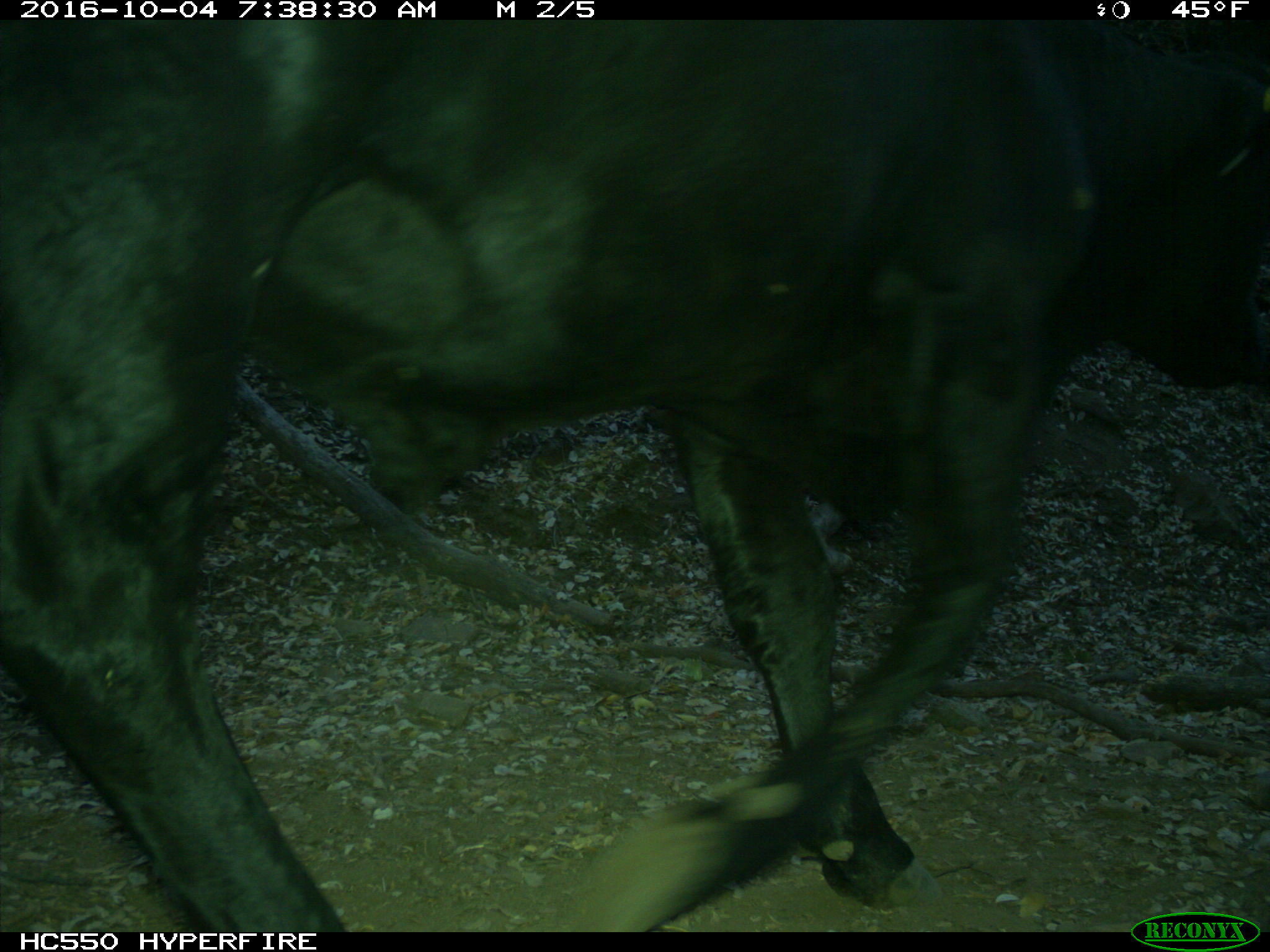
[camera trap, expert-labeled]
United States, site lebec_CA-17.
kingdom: Animalia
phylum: Chordata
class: Mammalia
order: Artiodactyla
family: Bovidae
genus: Bos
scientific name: Bos taurus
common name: domestic cow